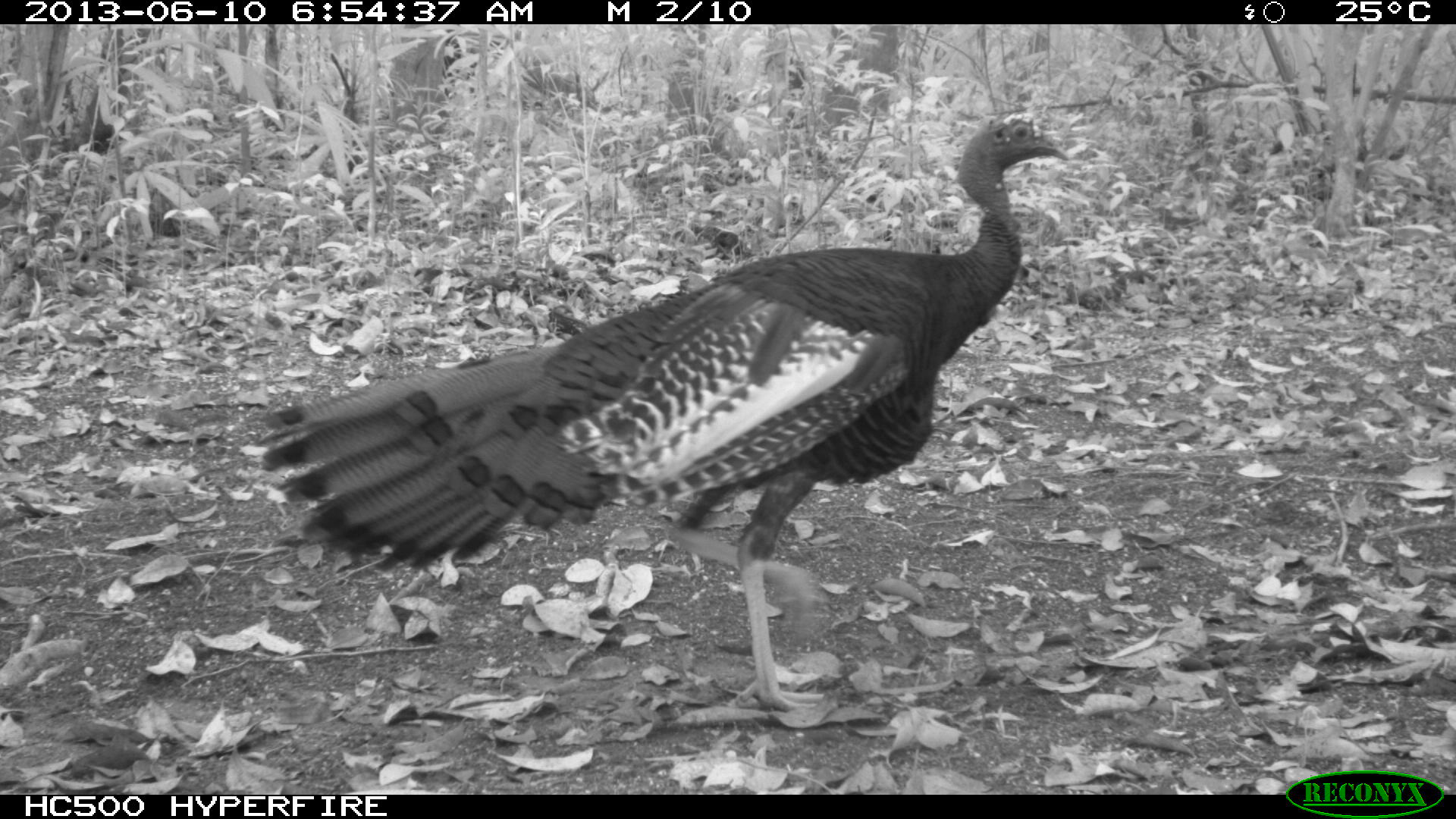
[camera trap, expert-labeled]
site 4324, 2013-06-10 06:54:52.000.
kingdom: Animalia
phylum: Chordata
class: Aves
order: Galliformes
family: Phasianidae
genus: Meleagris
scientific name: Meleagris ocellata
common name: ocellated turkey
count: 1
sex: male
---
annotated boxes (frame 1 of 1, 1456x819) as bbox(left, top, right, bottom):
meleagris ocellata: bbox(251, 110, 1070, 710)